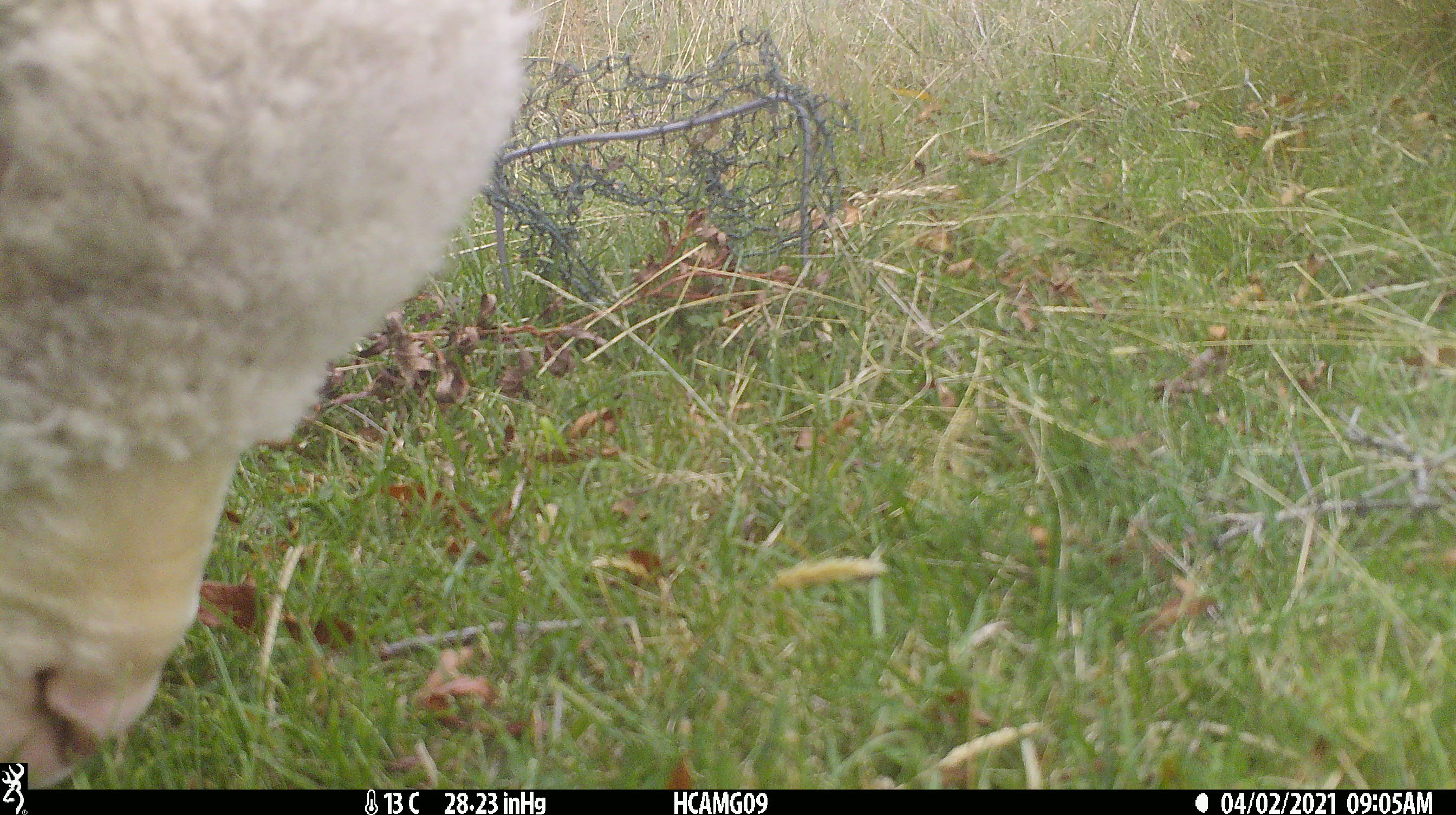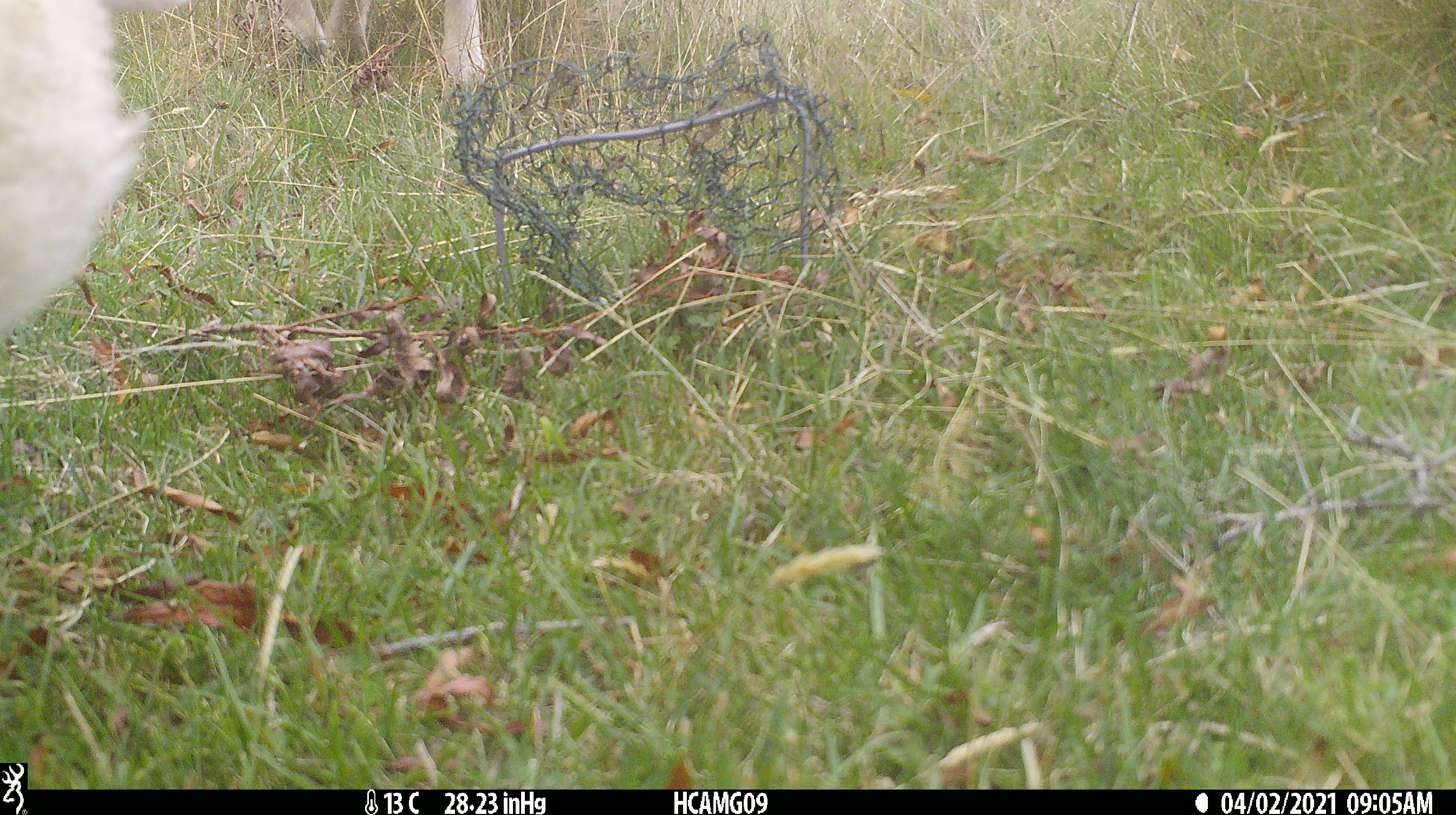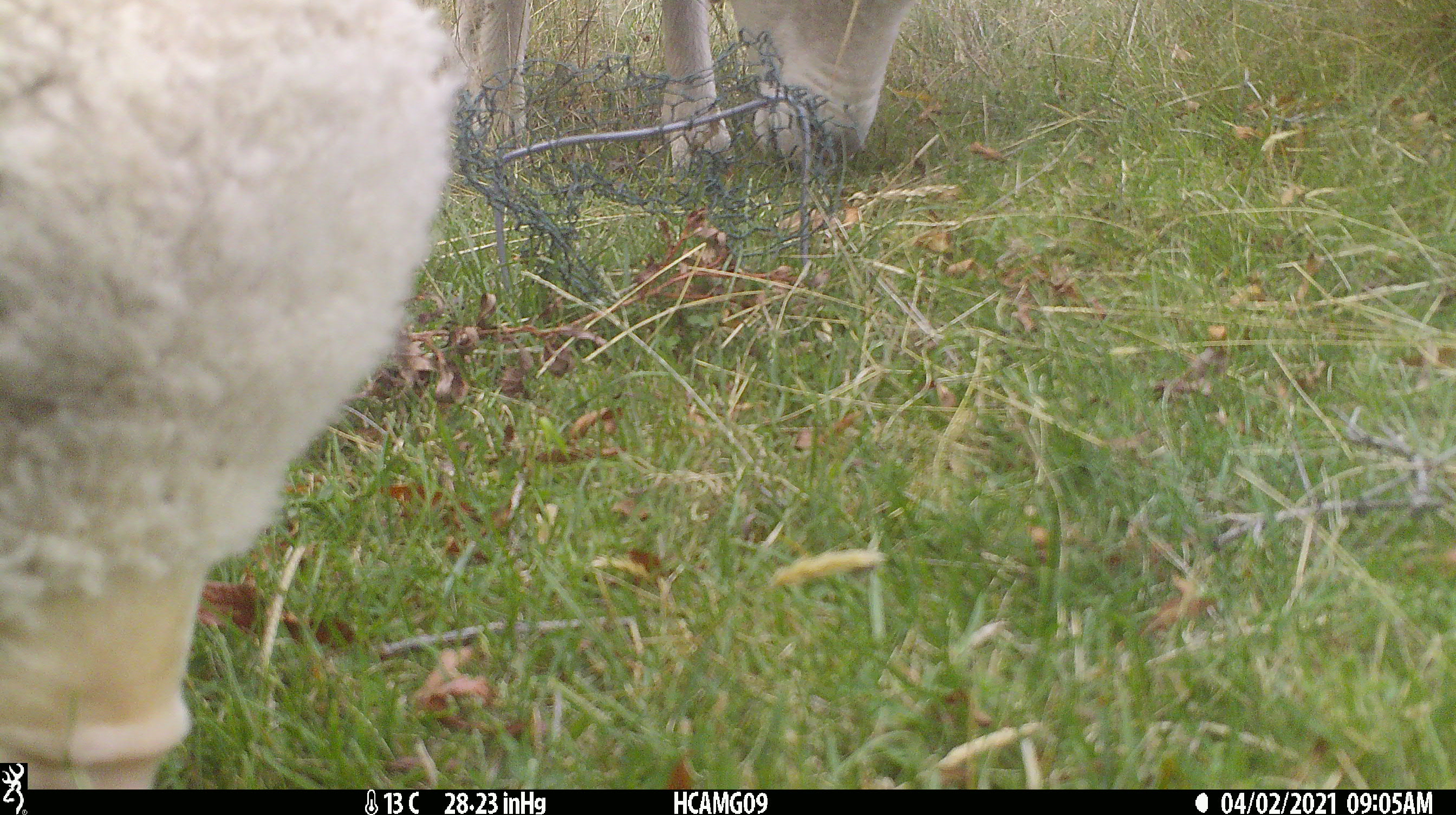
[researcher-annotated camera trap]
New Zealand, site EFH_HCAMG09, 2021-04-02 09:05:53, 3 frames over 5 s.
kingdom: Animalia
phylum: Chordata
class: Mammalia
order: Artiodactyla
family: Bovidae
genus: Ovis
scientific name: Ovis aries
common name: domestic sheep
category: sheep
Sheep (domestic sheep) (Ovis aries).